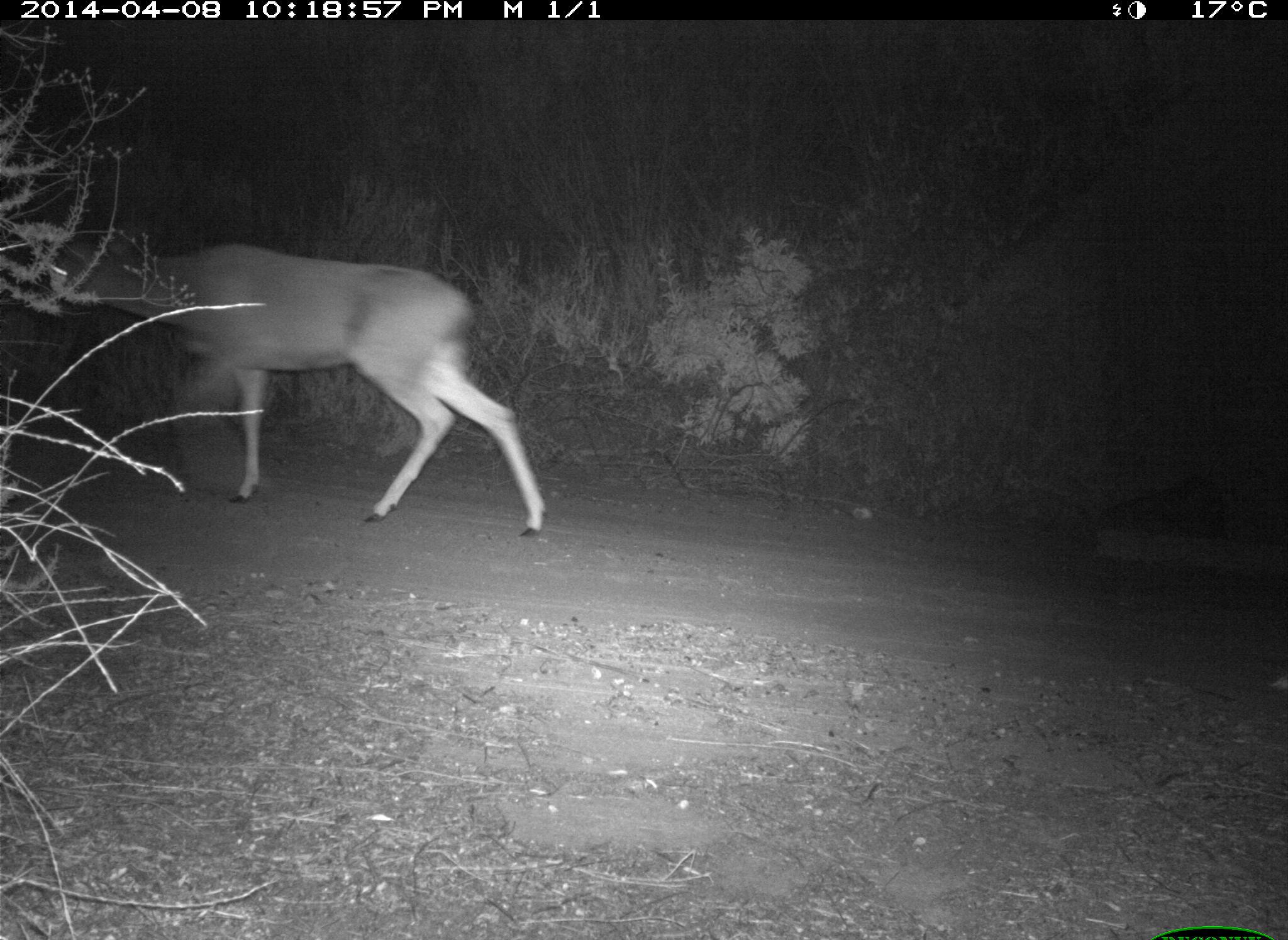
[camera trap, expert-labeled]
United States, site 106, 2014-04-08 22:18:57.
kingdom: Animalia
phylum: Chordata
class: Mammalia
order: Artiodactyla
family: Cervidae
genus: Odocoileus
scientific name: Odocoileus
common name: deer